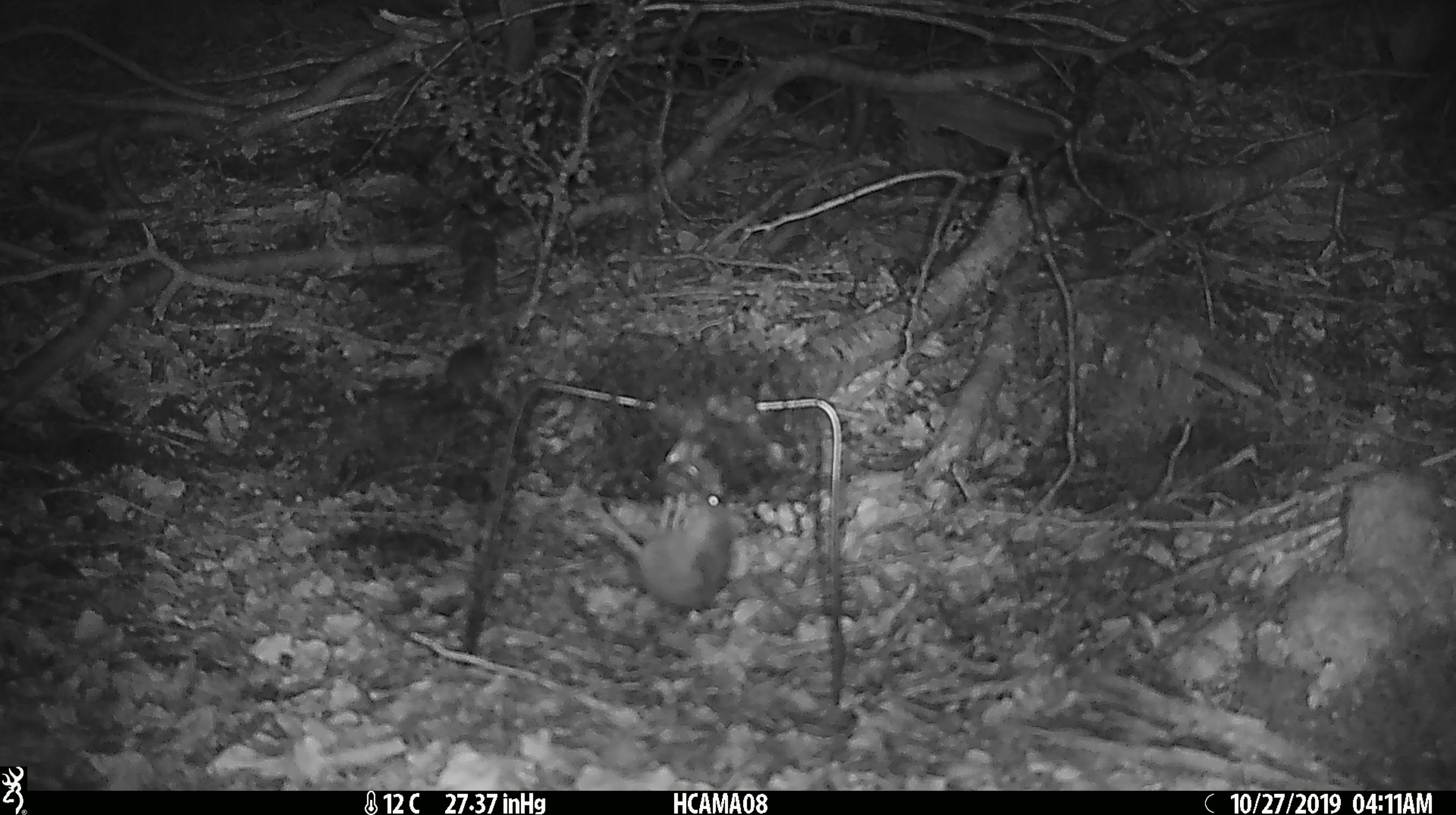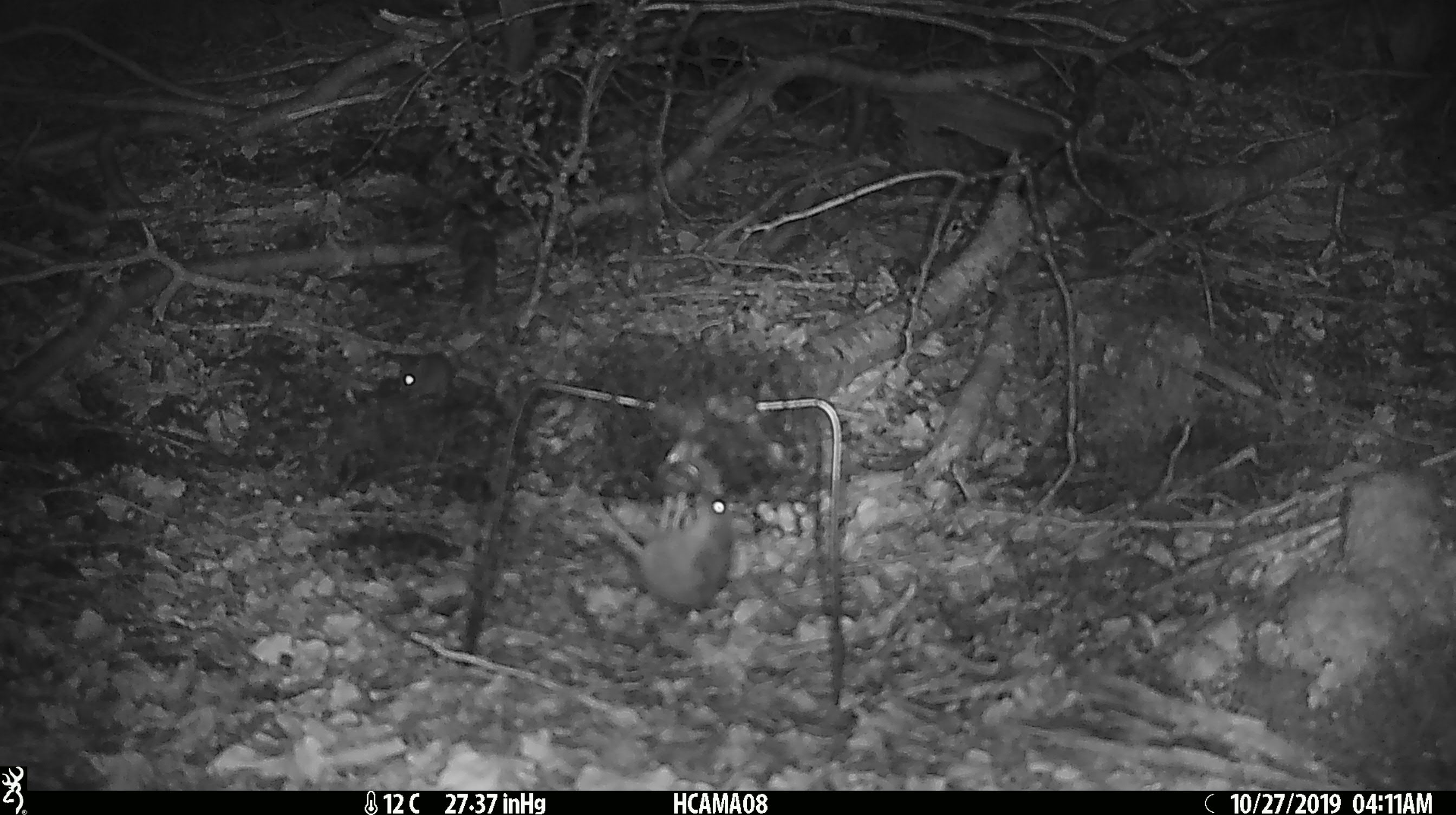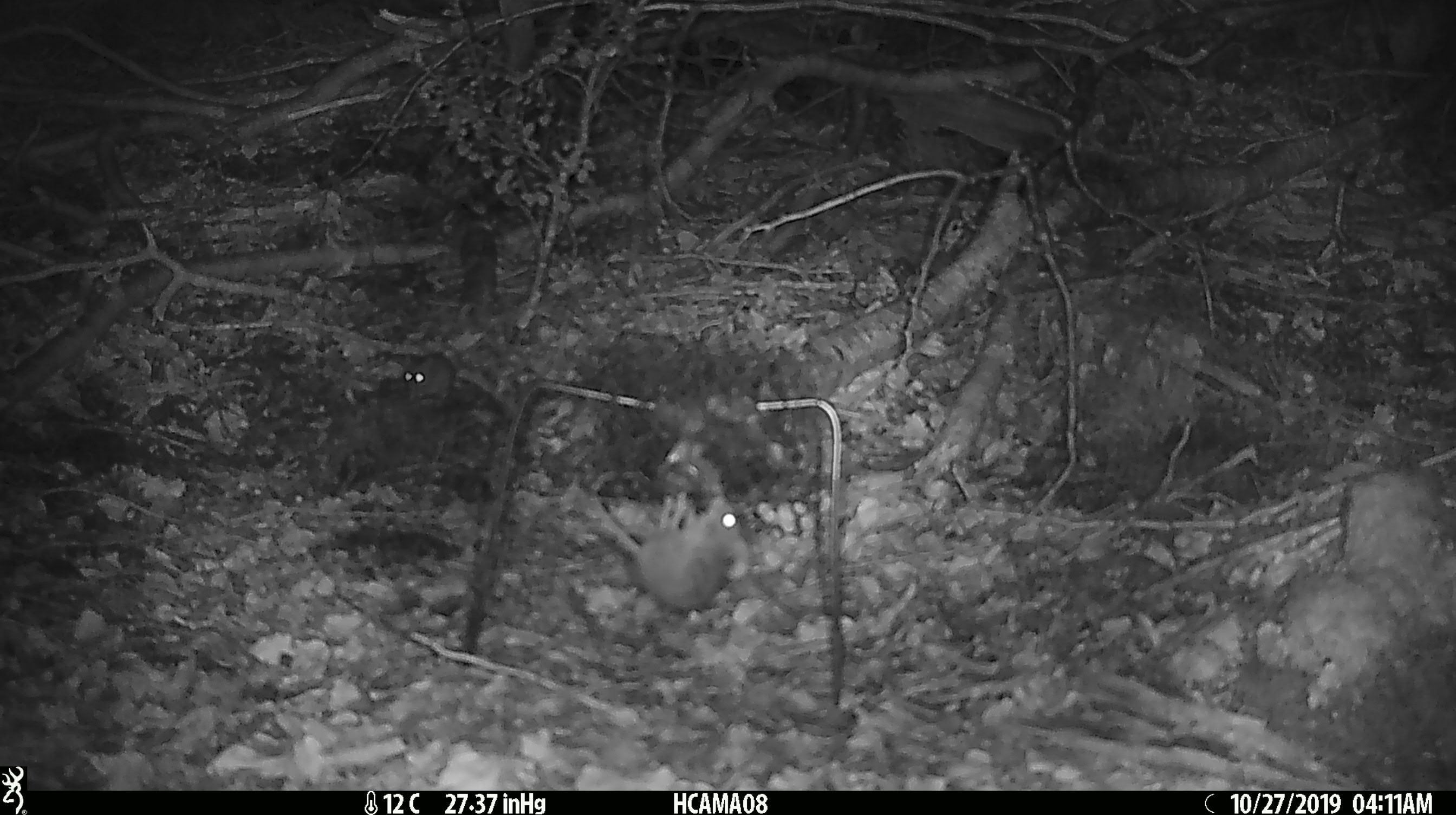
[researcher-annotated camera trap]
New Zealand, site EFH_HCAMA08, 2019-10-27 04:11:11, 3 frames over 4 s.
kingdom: Animalia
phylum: Chordata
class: Mammalia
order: Rodentia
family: Muridae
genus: Mus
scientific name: Mus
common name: mouse